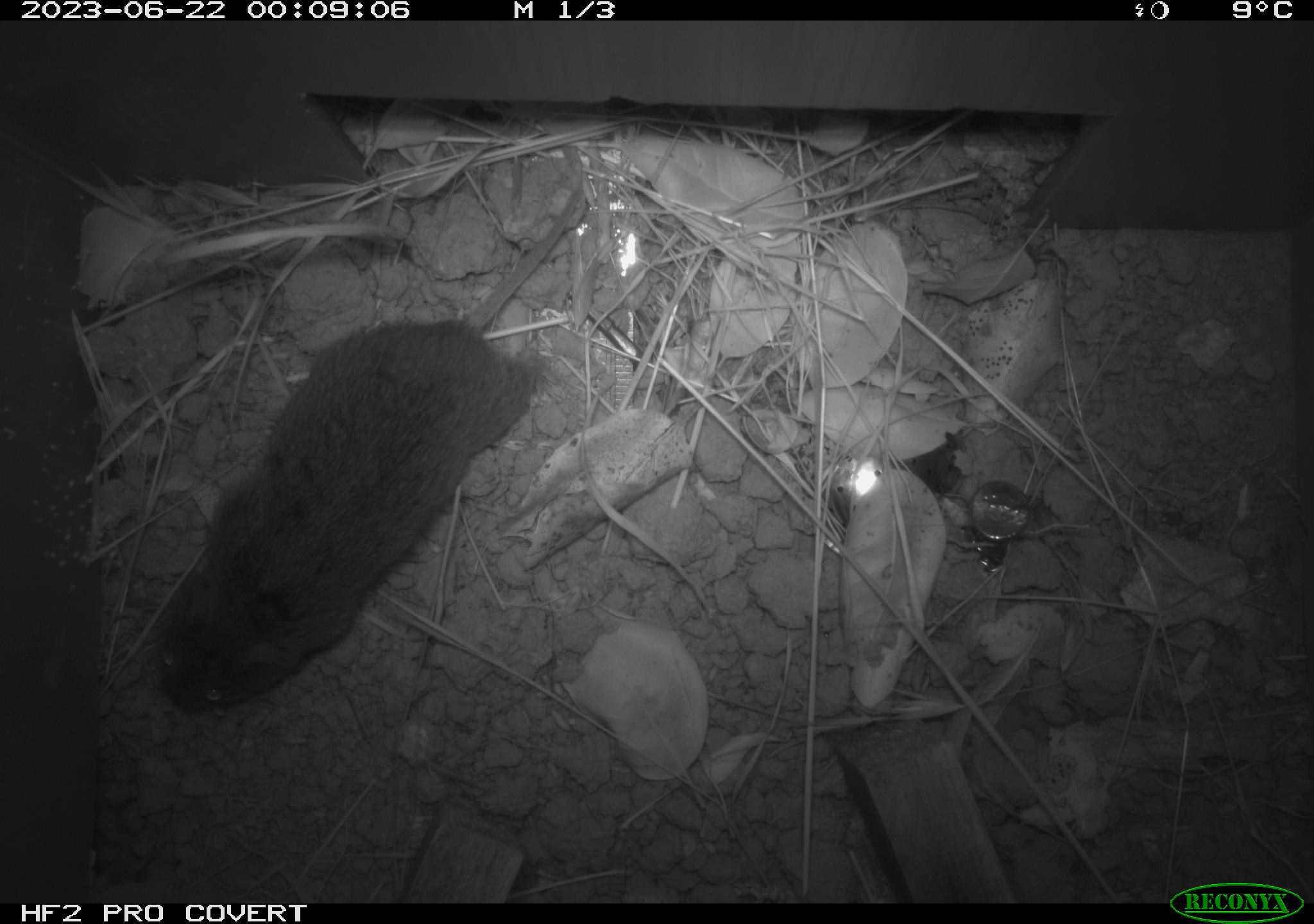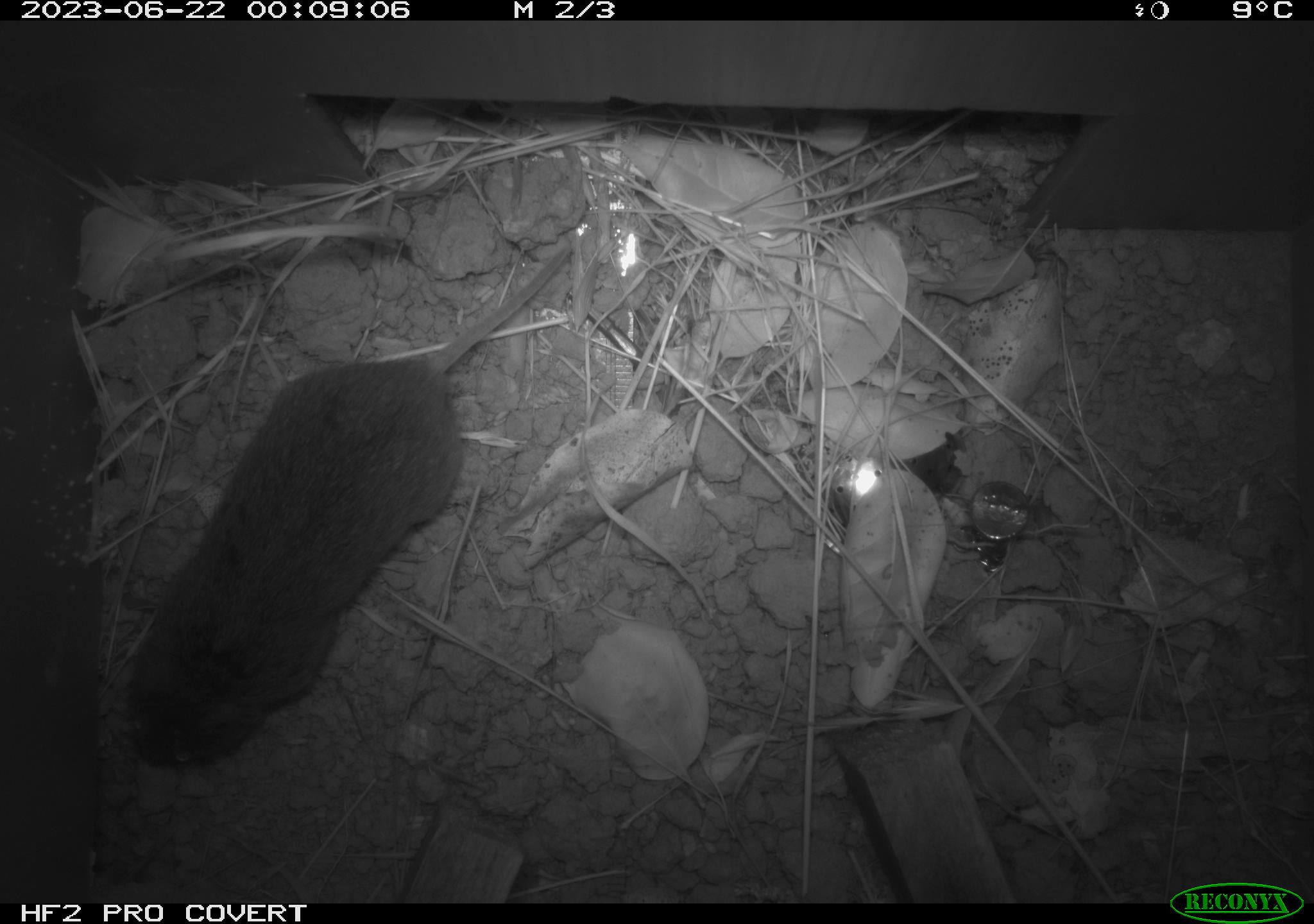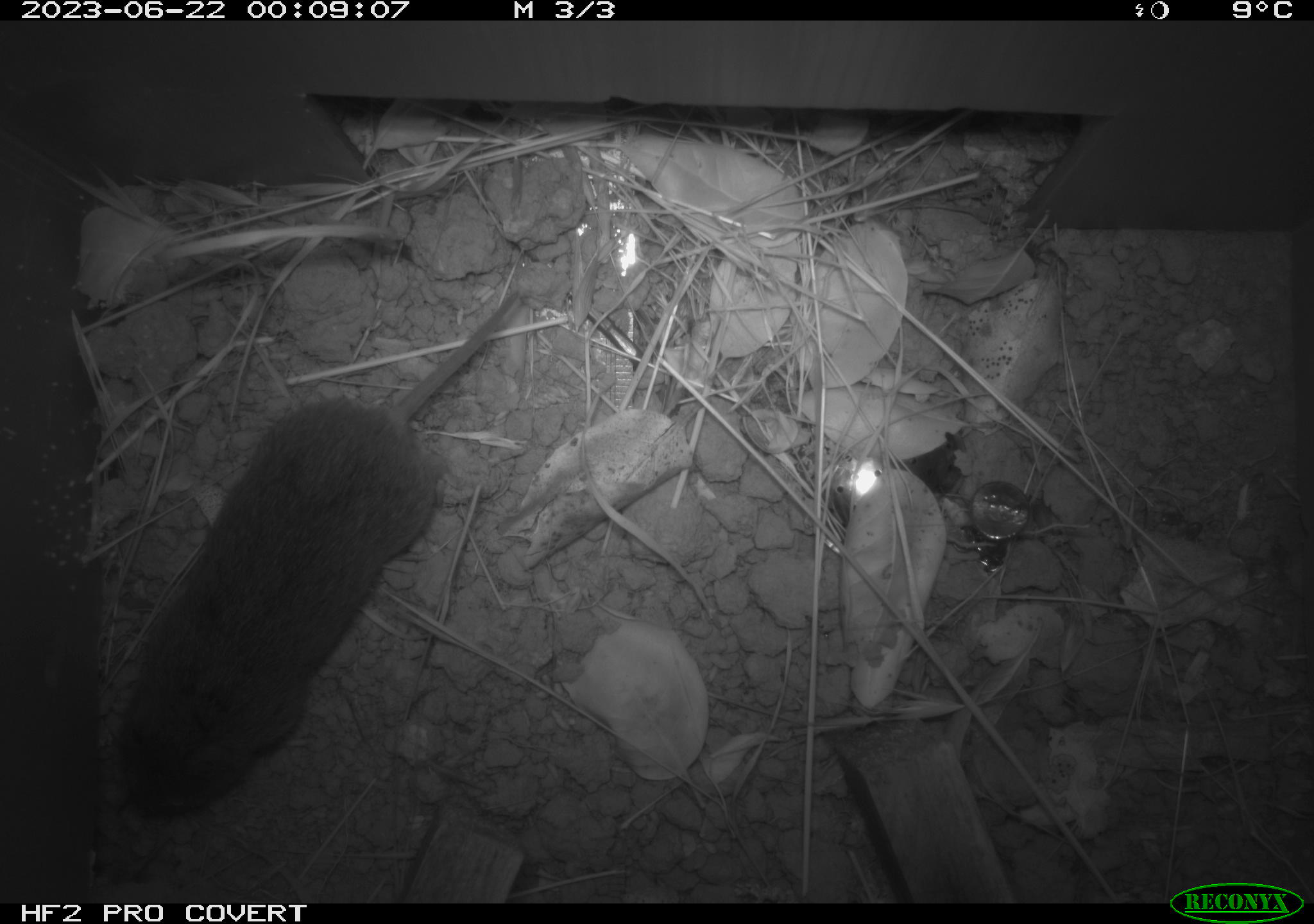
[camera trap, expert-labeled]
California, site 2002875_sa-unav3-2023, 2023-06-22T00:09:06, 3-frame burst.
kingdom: Animalia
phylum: Chordata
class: Mammalia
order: Rodentia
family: Cricetidae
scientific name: Arvicolinae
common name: voles, lemmings, and muskrats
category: arvicolinae subfamily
Arvicolinae subfamily (voles, lemmings, and muskrats) (Arvicolinae).